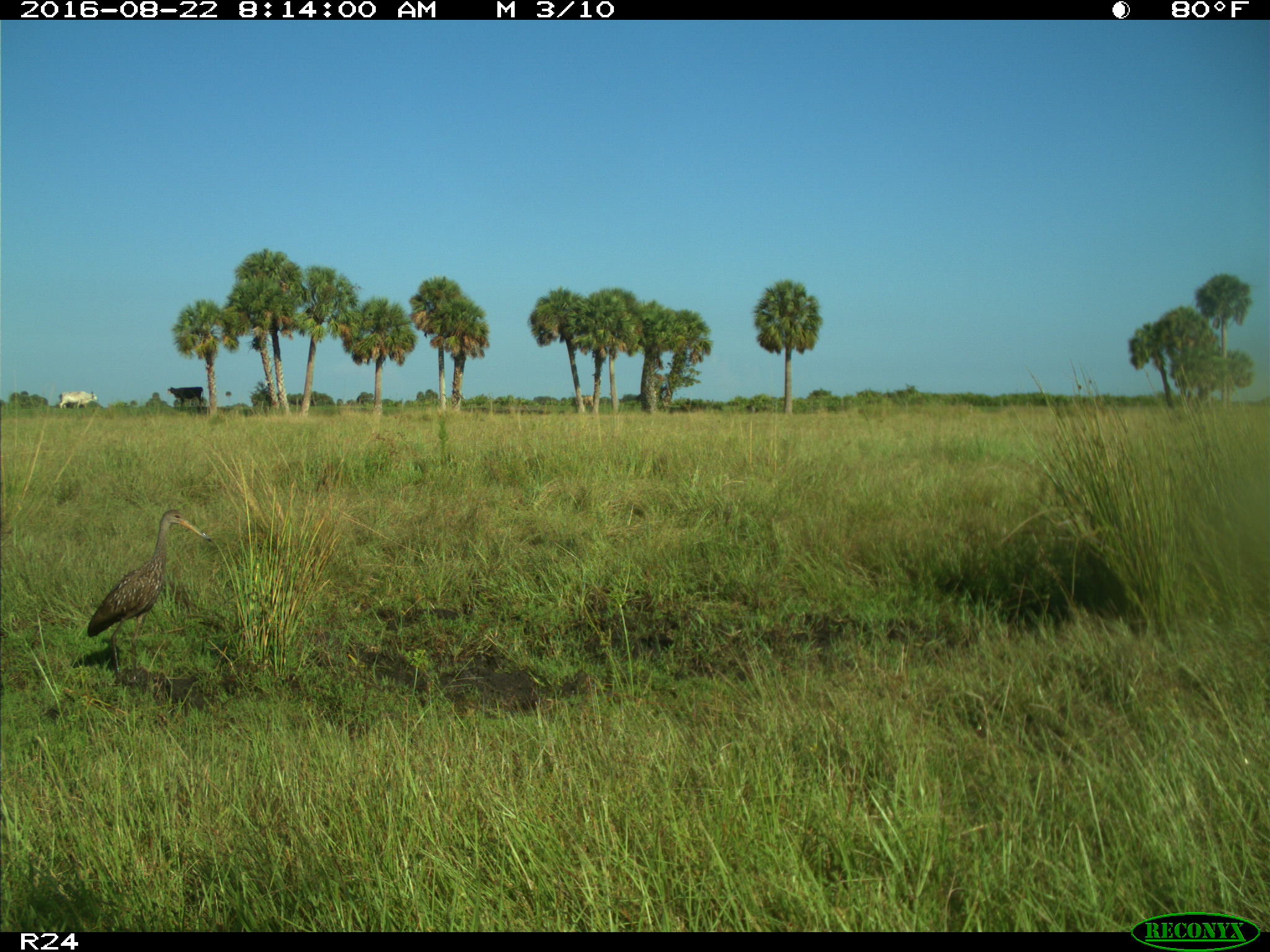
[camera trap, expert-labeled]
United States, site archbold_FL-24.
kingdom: Animalia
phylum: Chordata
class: Aves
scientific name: Aves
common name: birds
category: unidentified bird